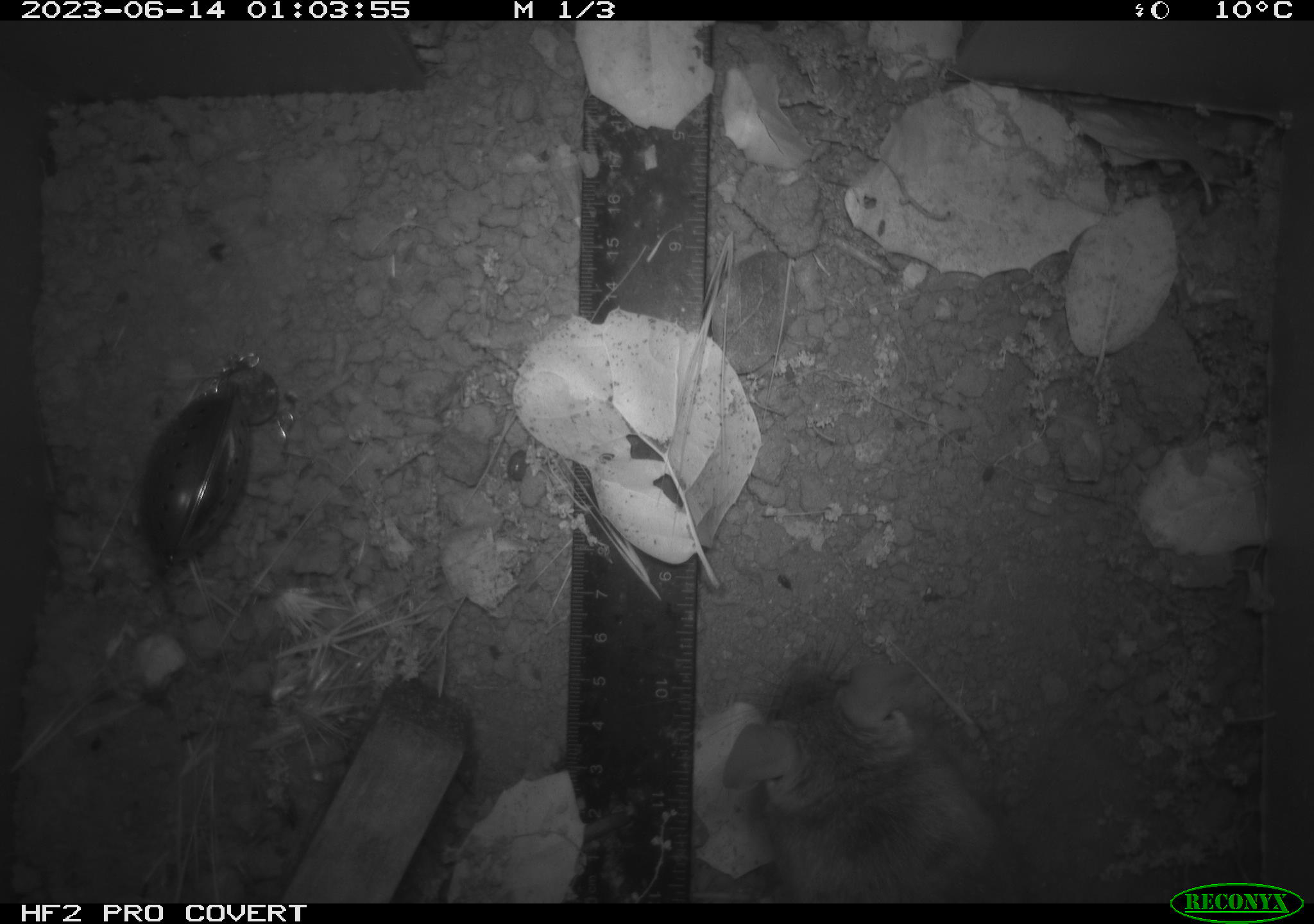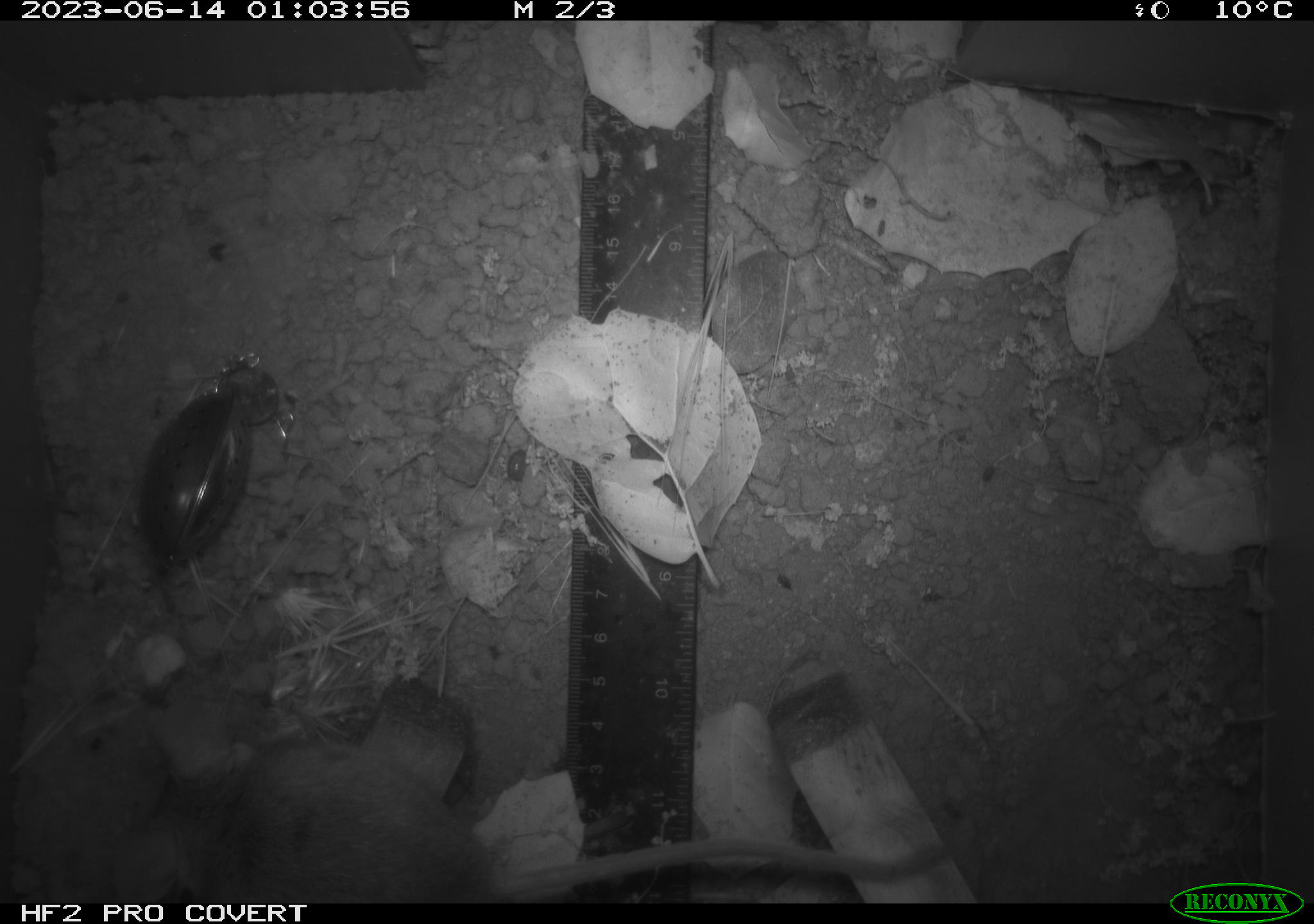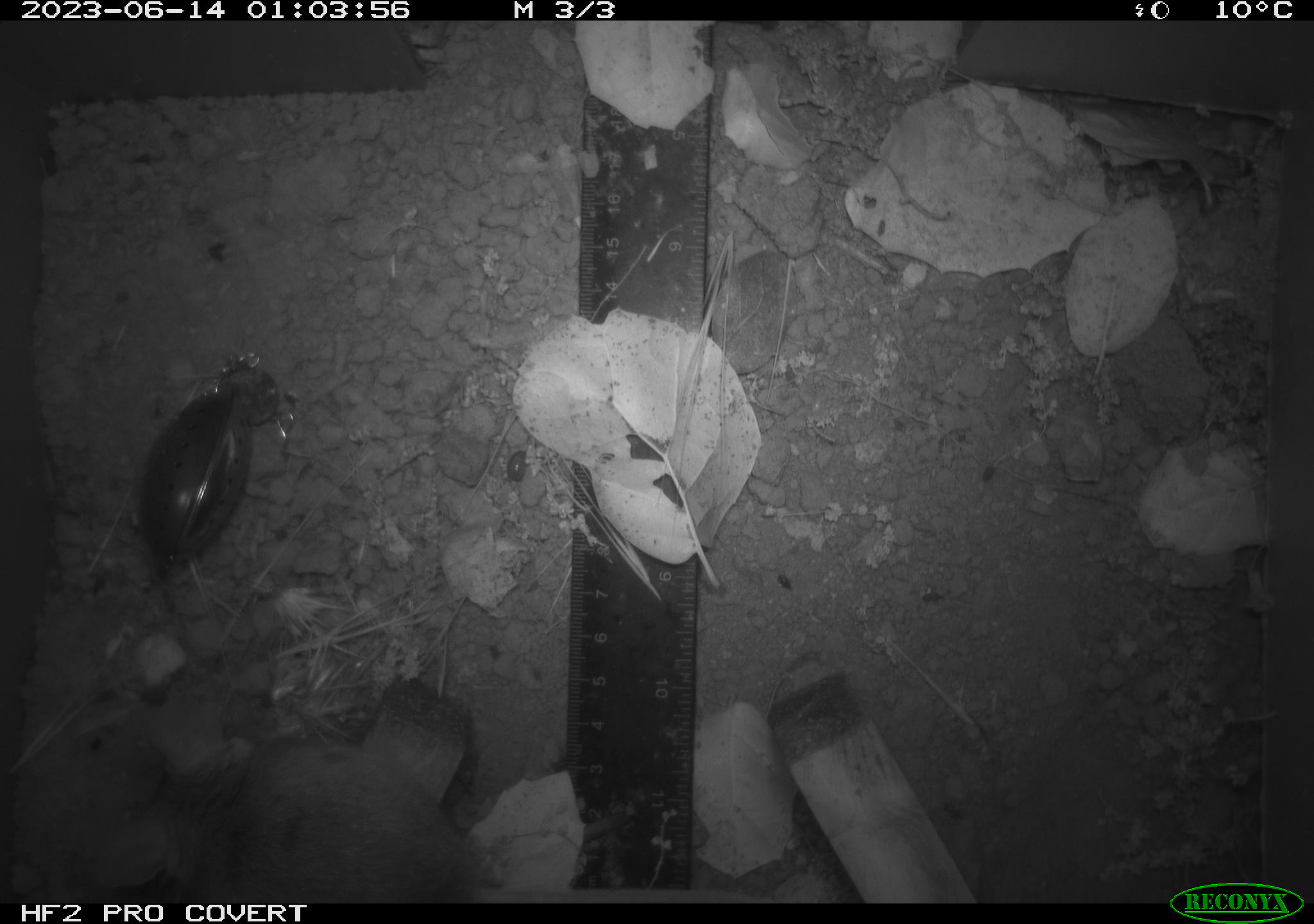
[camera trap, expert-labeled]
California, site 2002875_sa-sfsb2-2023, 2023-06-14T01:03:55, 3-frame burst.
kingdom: Animalia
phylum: Chordata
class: Mammalia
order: Rodentia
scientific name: Rodentia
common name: mouse species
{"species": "mouse species (Rodentia)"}